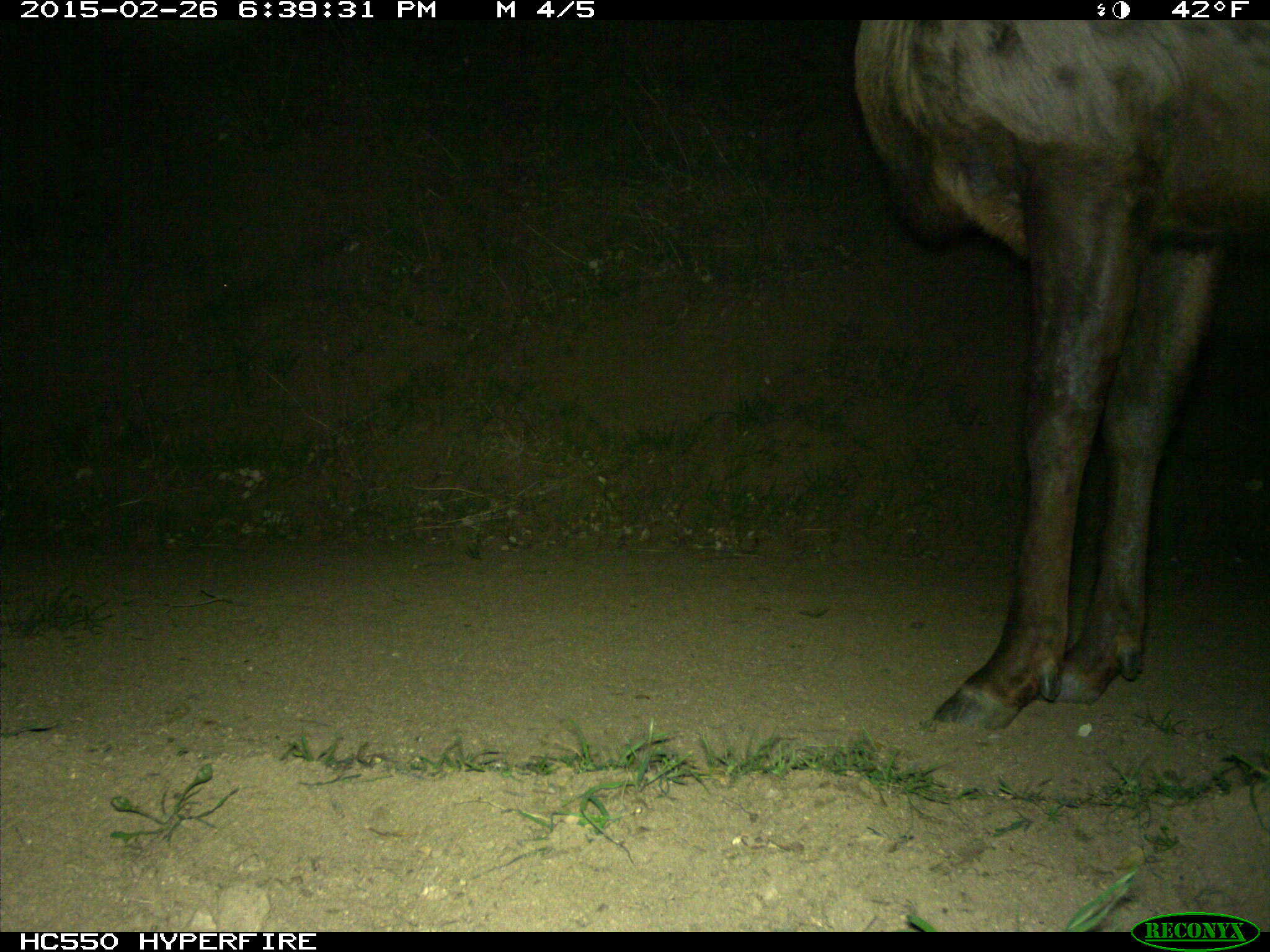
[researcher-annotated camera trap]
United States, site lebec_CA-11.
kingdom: Animalia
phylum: Chordata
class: Mammalia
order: Artiodactyla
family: Cervidae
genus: Cervus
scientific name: Cervus canadensis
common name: elk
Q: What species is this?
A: Cervus canadensis (elk).